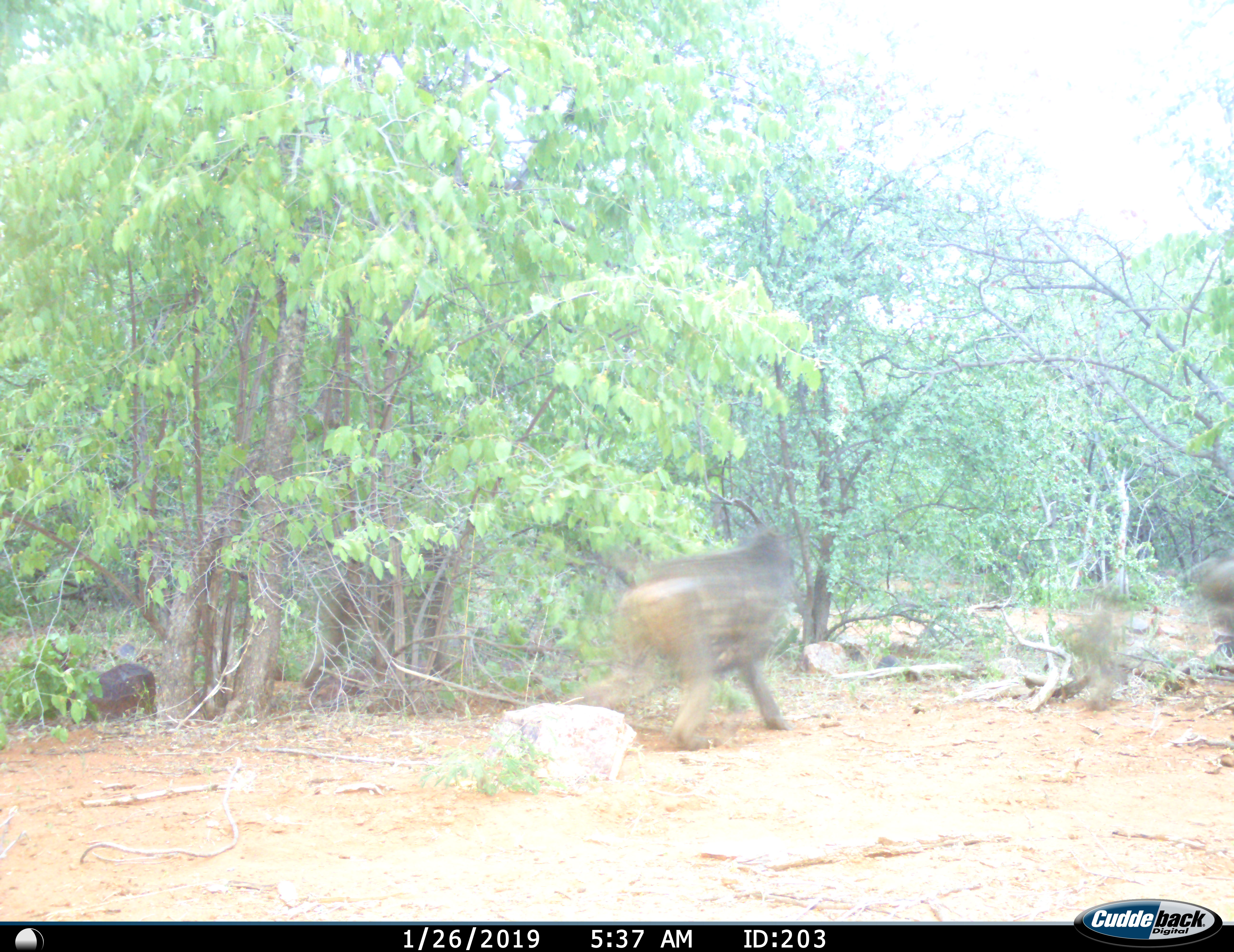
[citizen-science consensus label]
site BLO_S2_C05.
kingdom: Animalia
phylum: Chordata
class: Mammalia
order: Primates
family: Cercopithecidae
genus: Papio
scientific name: Papio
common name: baboon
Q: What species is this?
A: Baboon (Papio).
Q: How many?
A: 1.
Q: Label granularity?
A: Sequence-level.